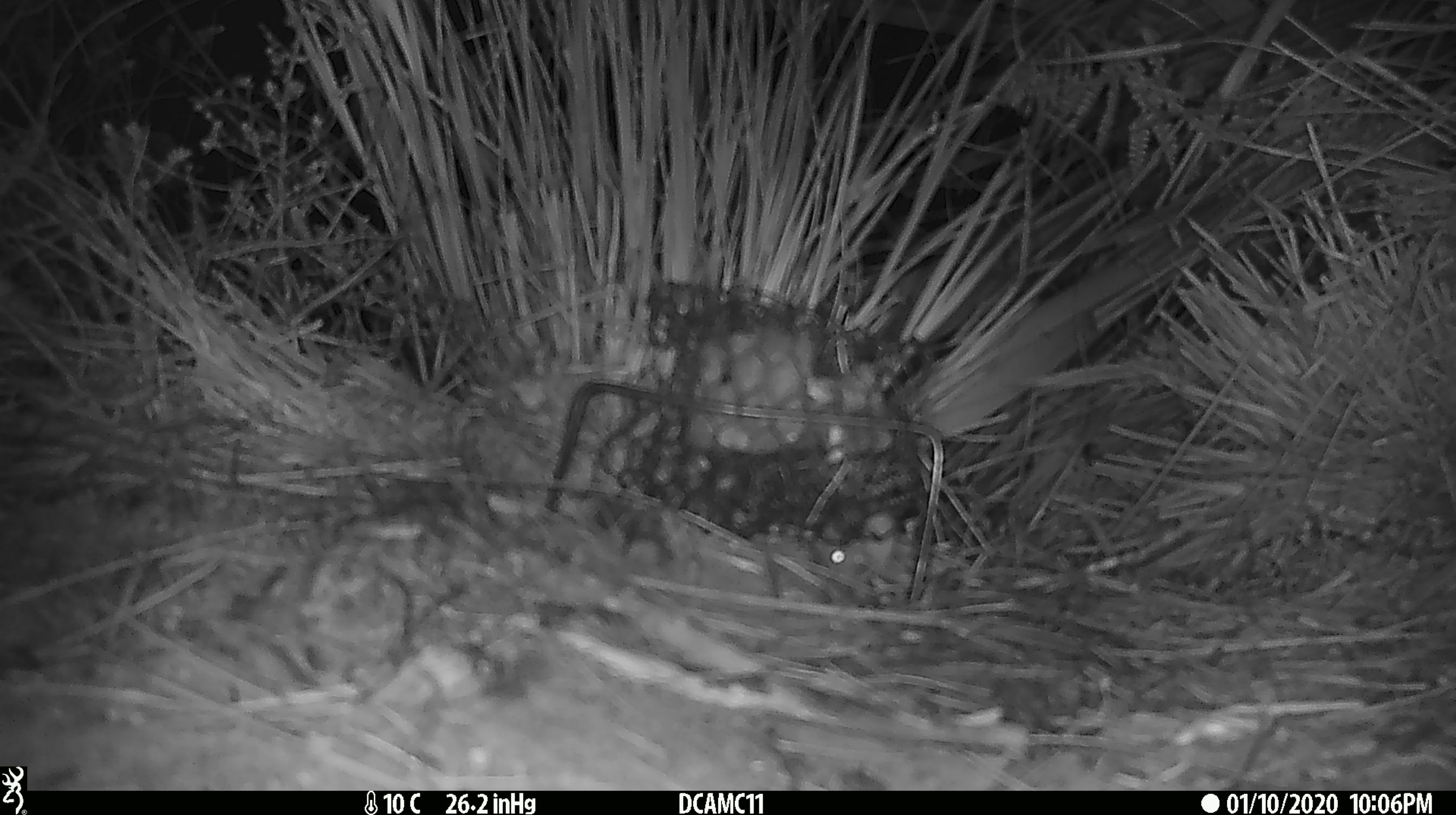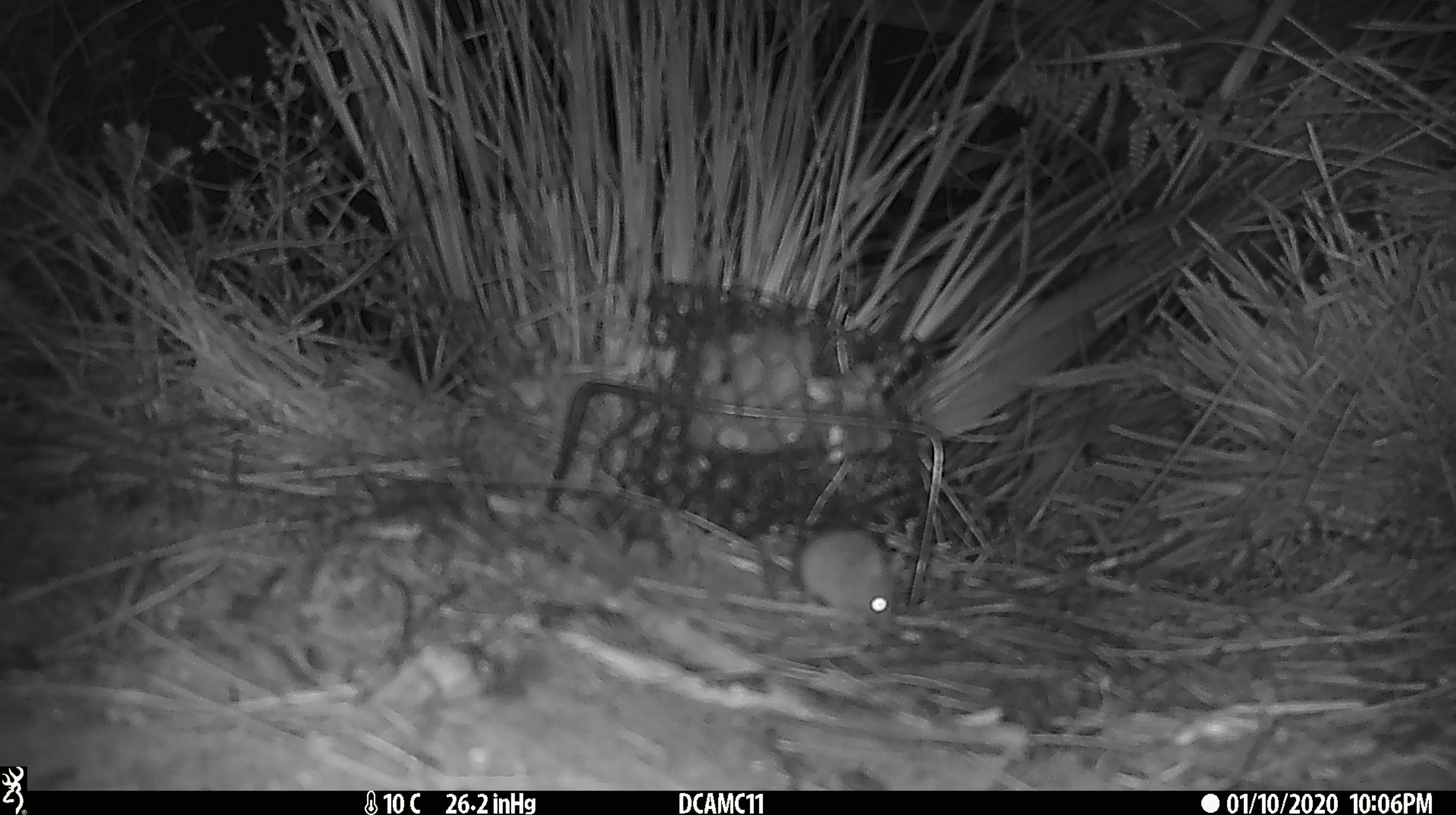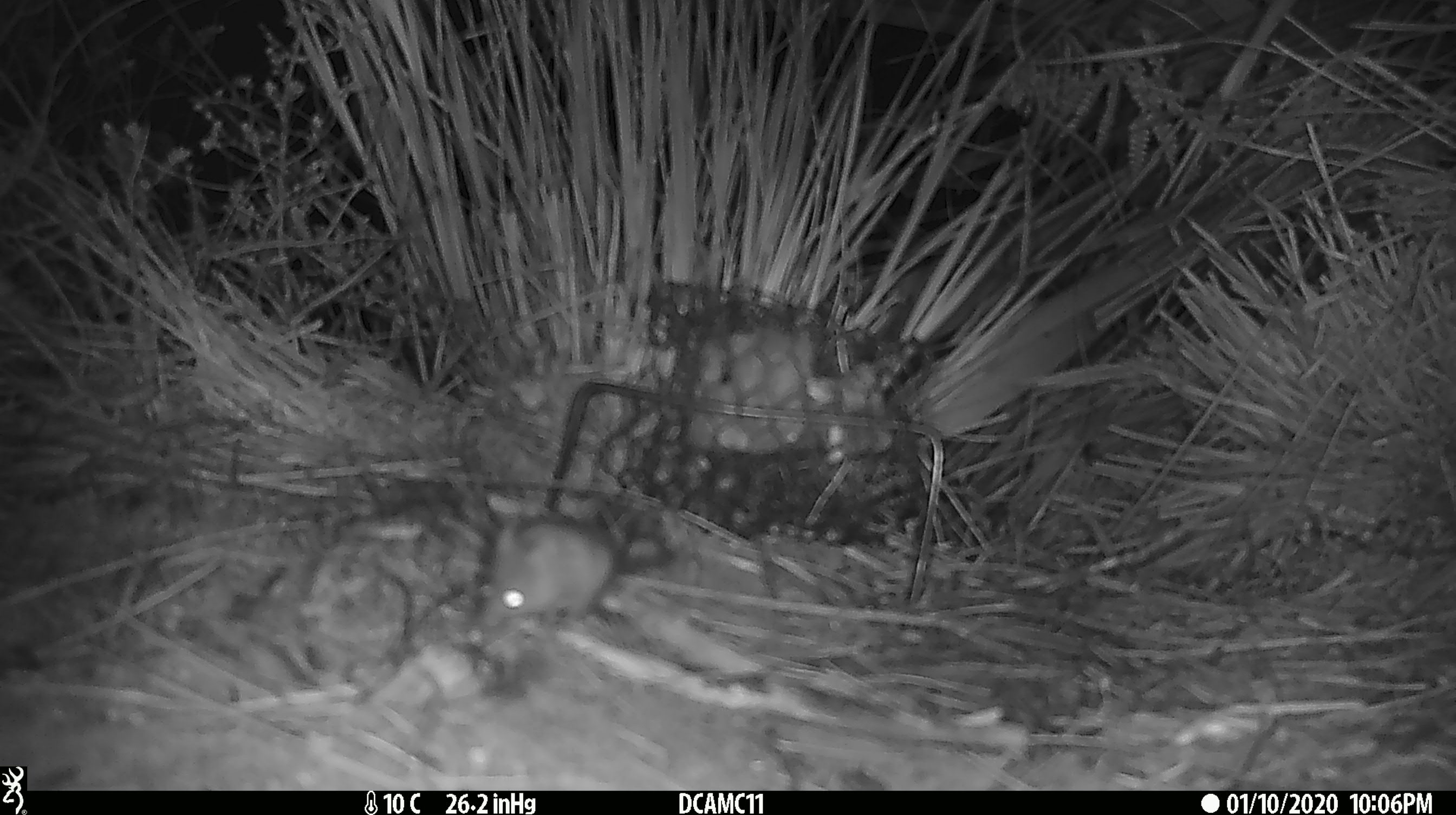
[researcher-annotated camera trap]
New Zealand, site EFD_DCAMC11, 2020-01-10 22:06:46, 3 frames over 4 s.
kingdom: Animalia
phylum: Chordata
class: Mammalia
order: Rodentia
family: Muridae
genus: Mus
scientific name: Mus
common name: mouse